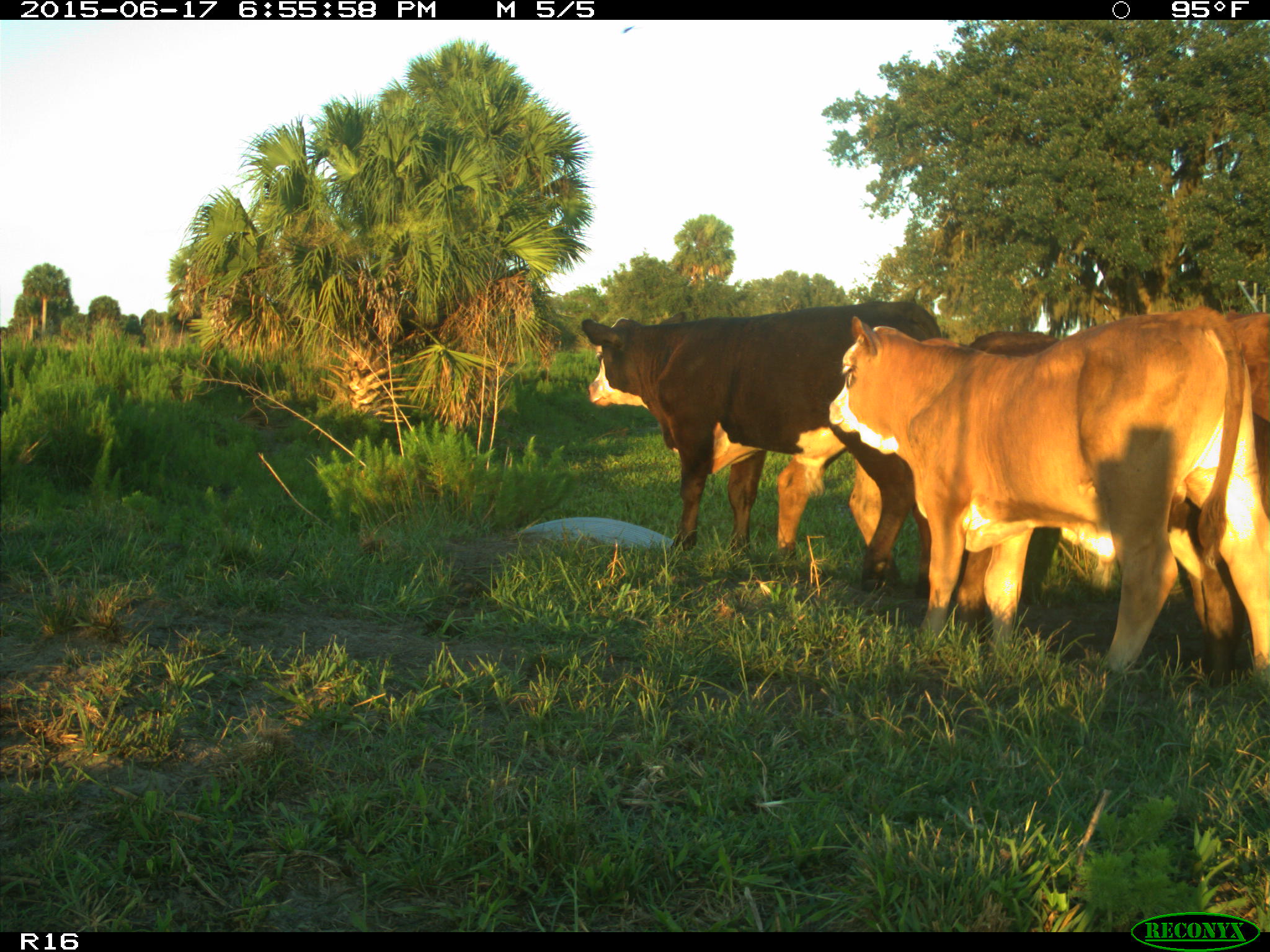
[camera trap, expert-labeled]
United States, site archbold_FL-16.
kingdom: Animalia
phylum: Chordata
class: Mammalia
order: Artiodactyla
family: Bovidae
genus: Bos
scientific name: Bos taurus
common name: domestic cow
Bos taurus (domestic cow).